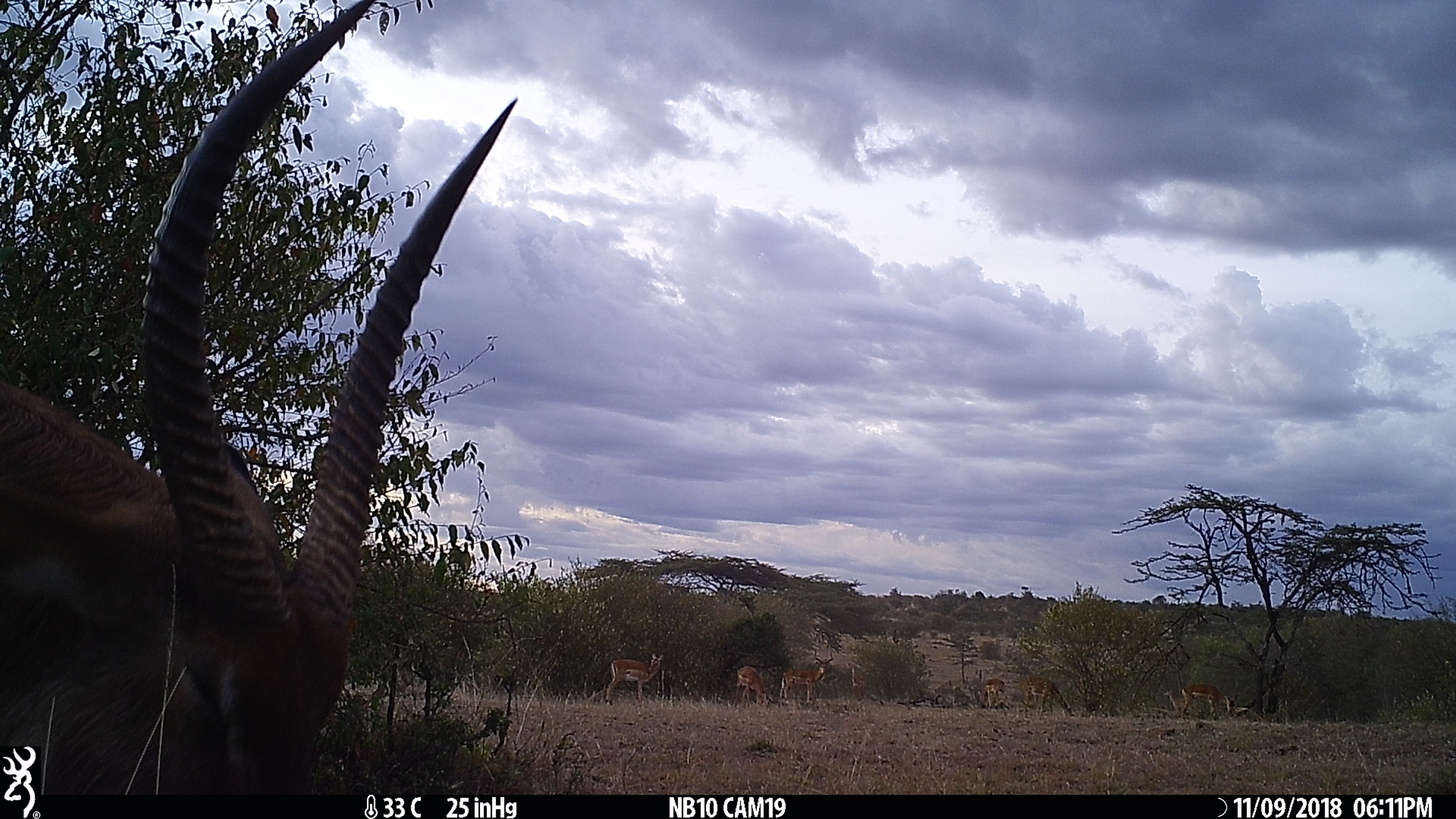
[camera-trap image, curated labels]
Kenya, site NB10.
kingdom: Animalia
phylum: Chordata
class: Mammalia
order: Artiodactyla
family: Bovidae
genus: Kobus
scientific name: Kobus ellipsiprymnus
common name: waterbuck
Waterbuck (Kobus ellipsiprymnus).